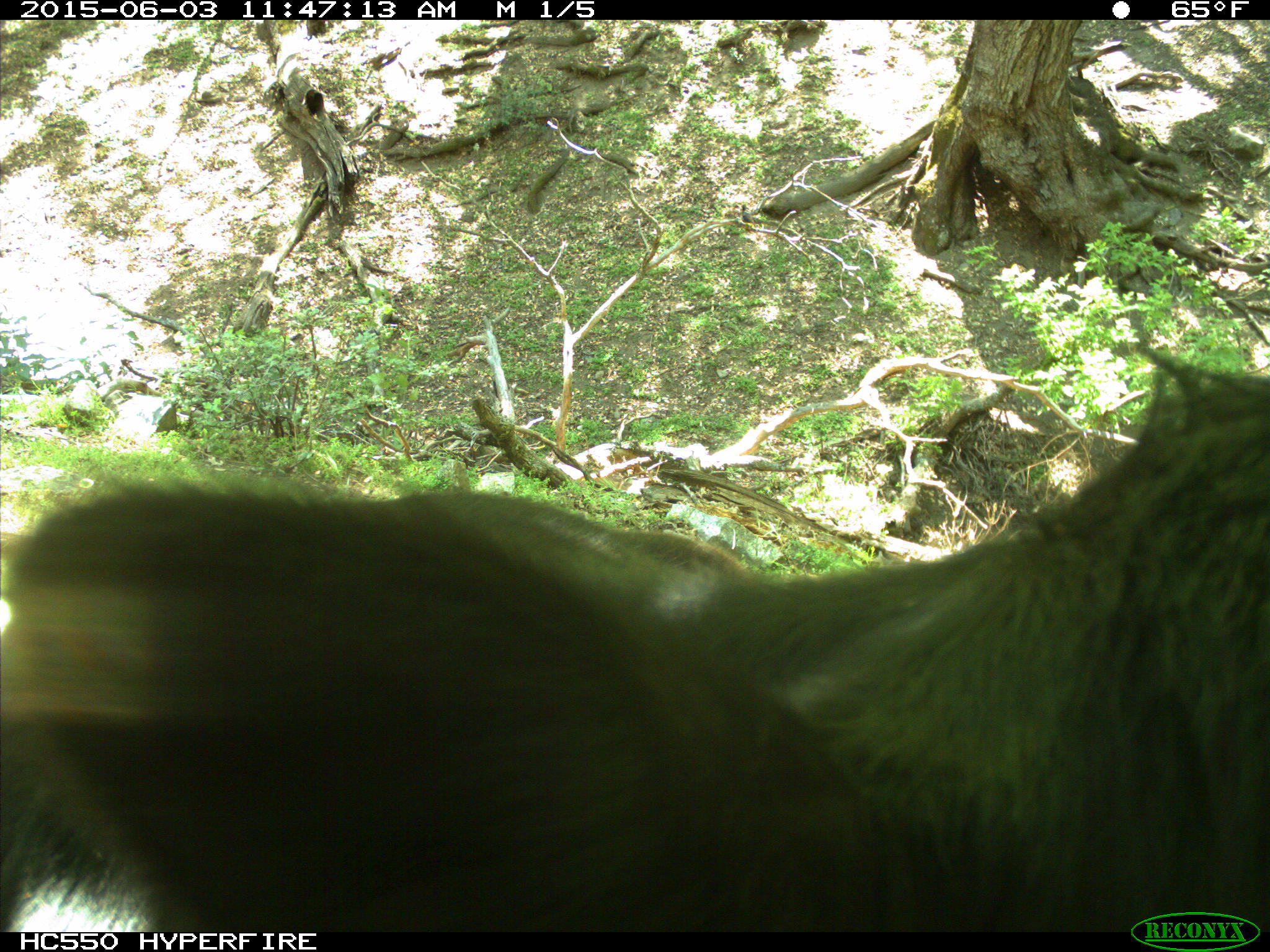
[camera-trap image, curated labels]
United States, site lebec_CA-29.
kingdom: Animalia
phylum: Chordata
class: Mammalia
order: Artiodactyla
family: Bovidae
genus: Bos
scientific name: Bos taurus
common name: domestic cow